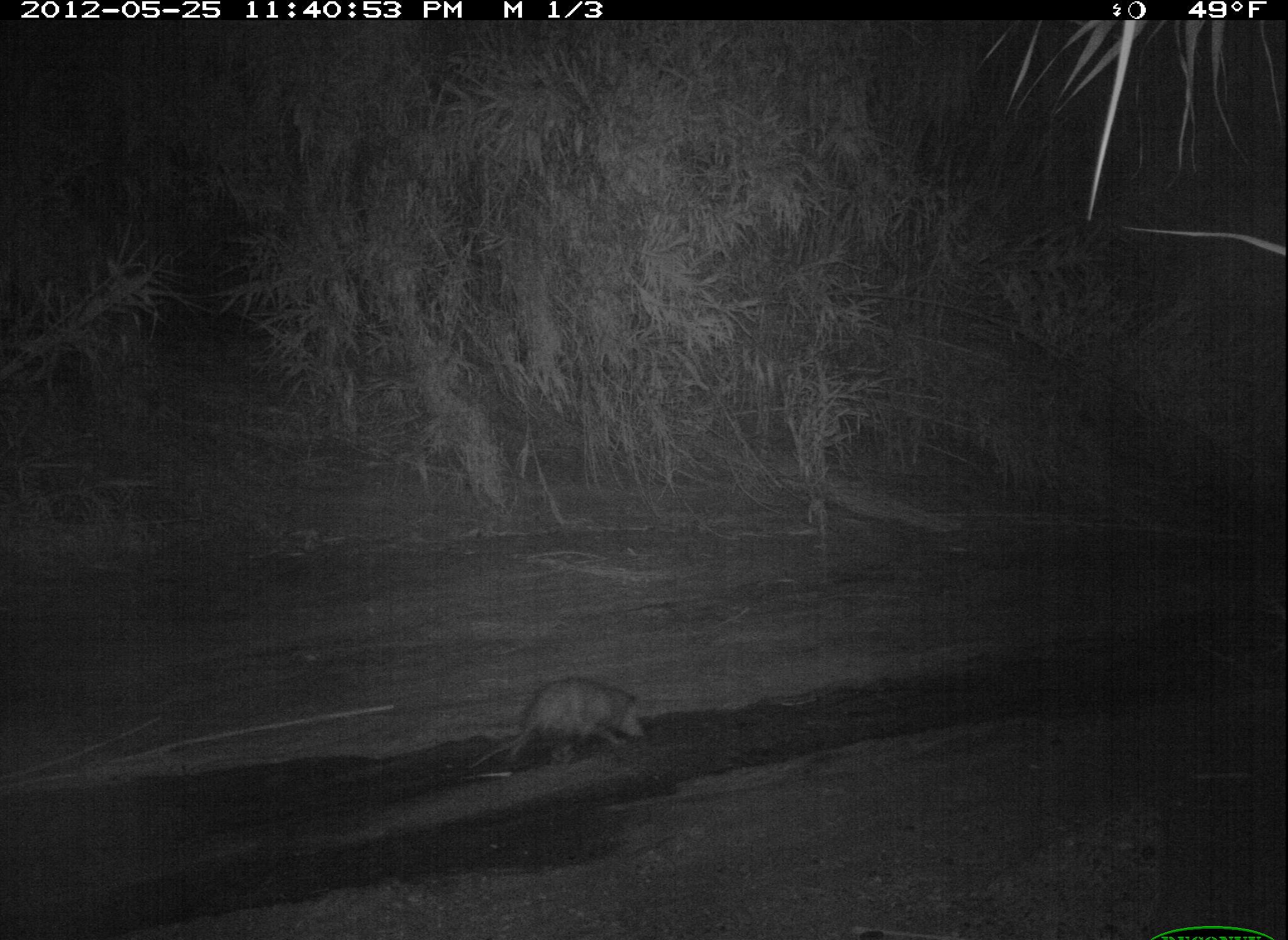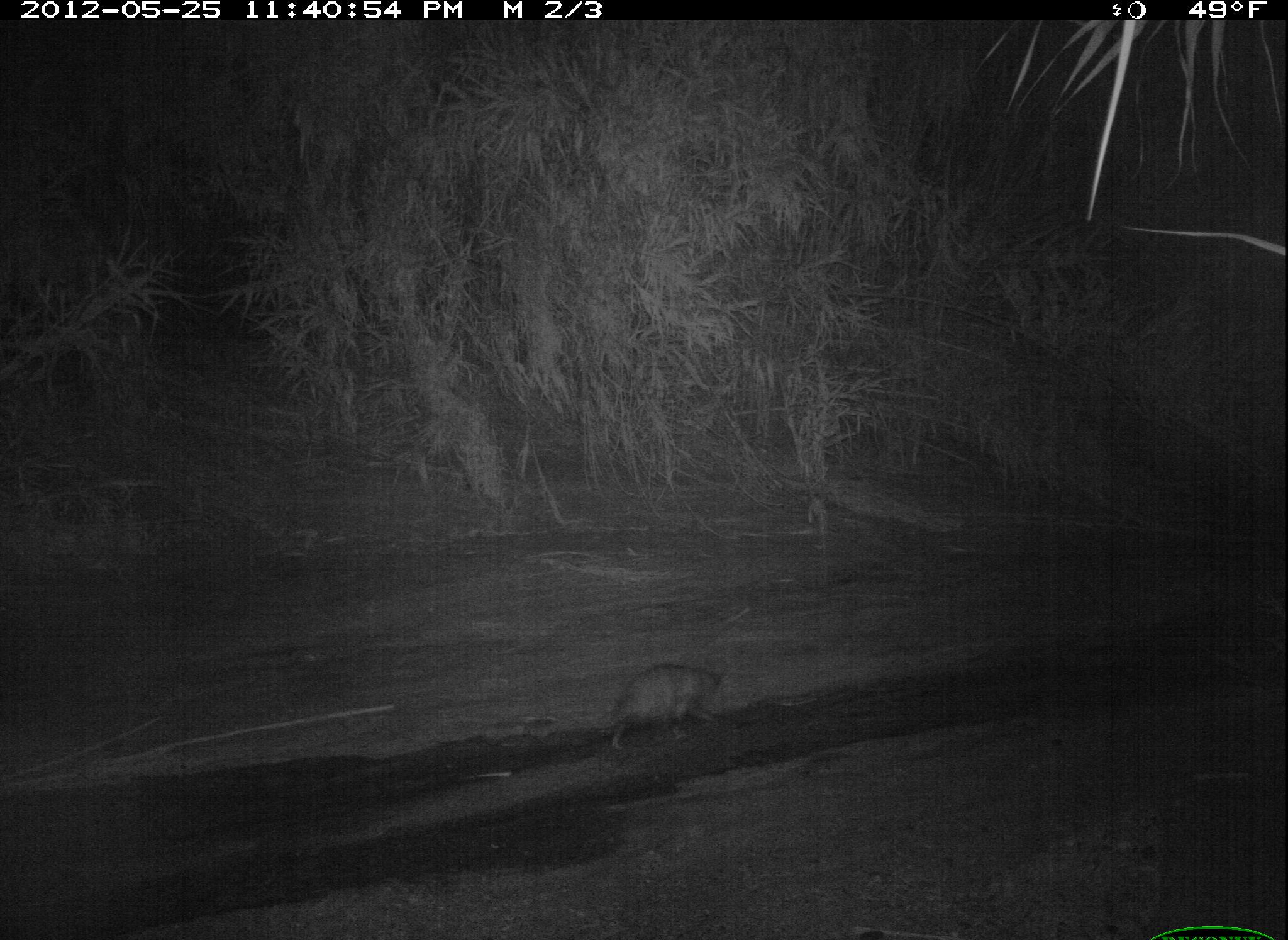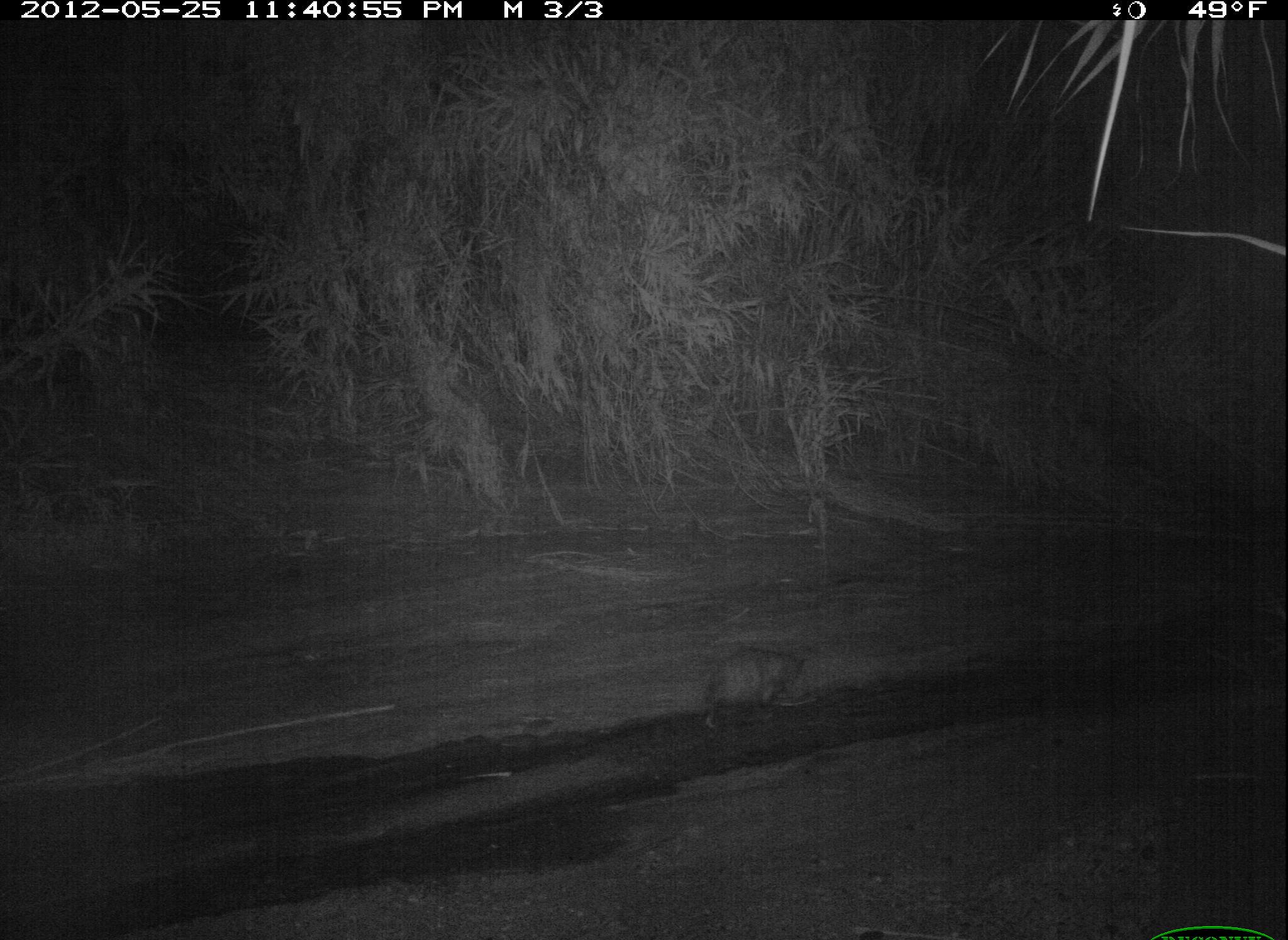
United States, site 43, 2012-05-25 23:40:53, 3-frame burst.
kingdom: Animalia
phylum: Chordata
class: Mammalia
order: Didelphimorphia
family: Didelphidae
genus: Didelphis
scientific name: Didelphis virginiana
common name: virginia opossum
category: opossum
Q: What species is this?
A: Opossum (virginia opossum) (Didelphis virginiana).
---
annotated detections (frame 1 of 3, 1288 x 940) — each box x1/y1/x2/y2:
opossum: 481/673/657/775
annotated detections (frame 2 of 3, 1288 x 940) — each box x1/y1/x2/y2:
opossum: 602/661/732/752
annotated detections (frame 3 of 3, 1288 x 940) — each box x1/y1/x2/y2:
opossum: 692/630/823/752